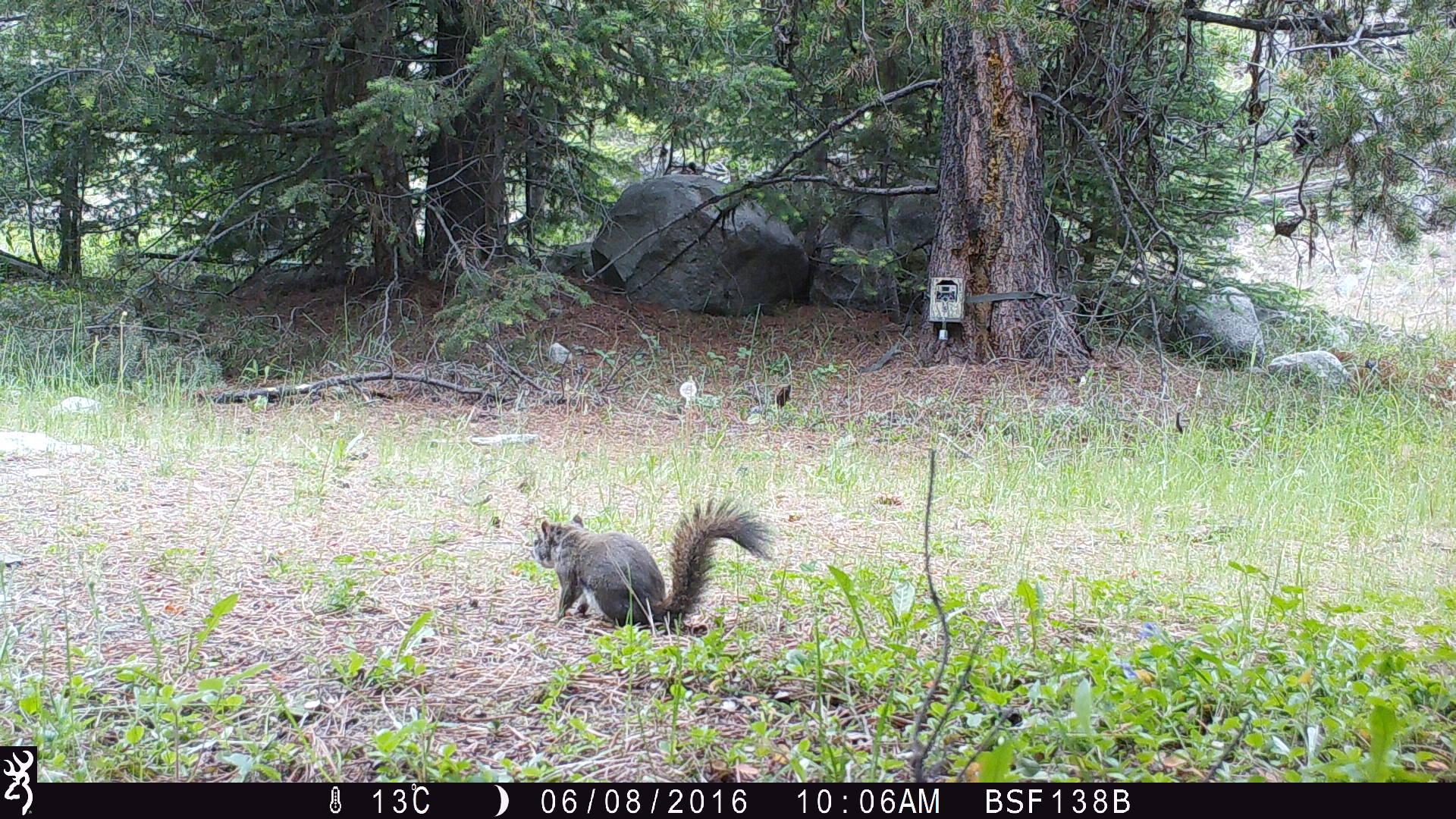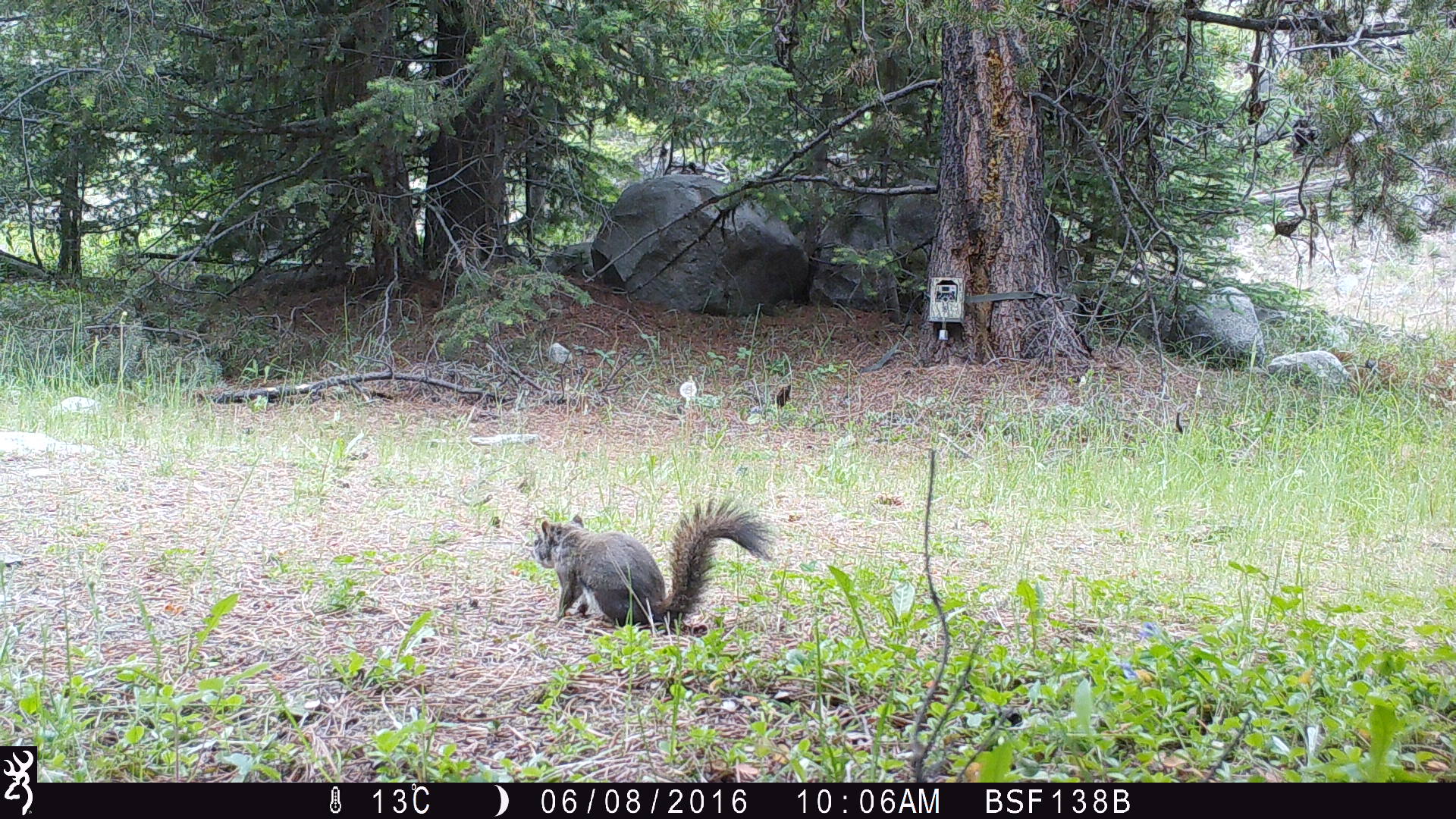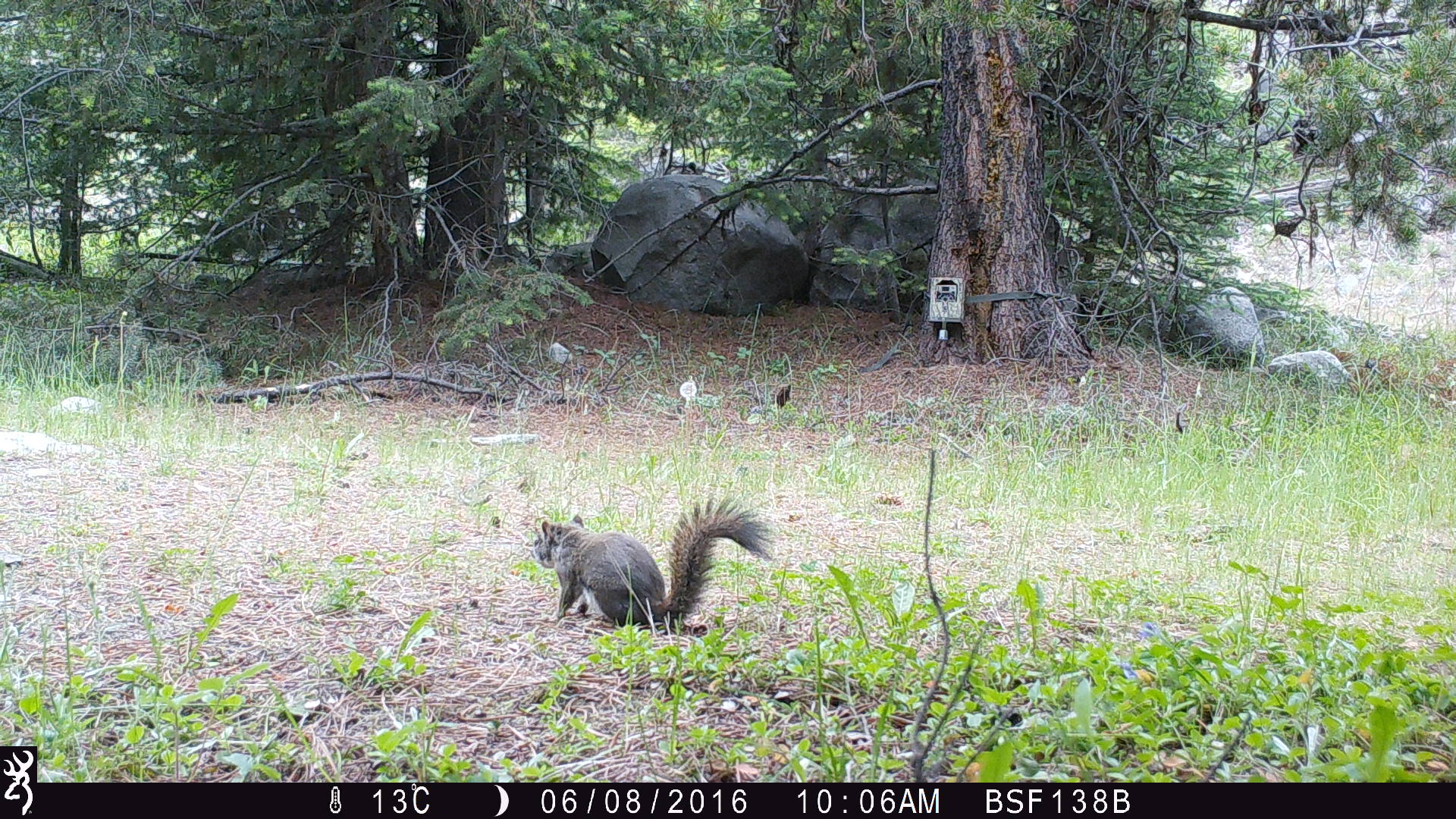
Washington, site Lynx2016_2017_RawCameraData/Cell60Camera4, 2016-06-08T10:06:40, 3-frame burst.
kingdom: Animalia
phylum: Chordata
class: Mammalia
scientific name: Mammalia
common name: small mammal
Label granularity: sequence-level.